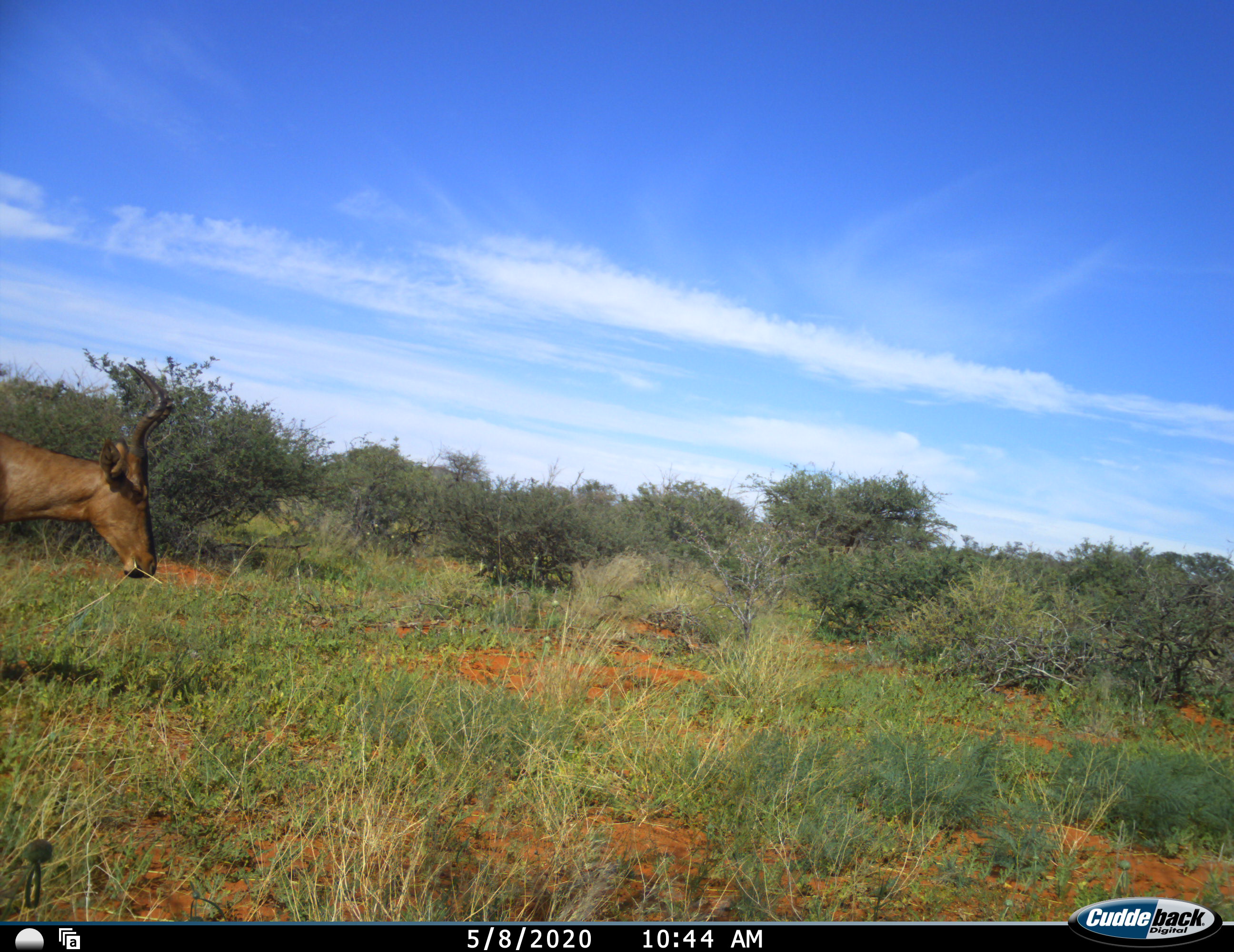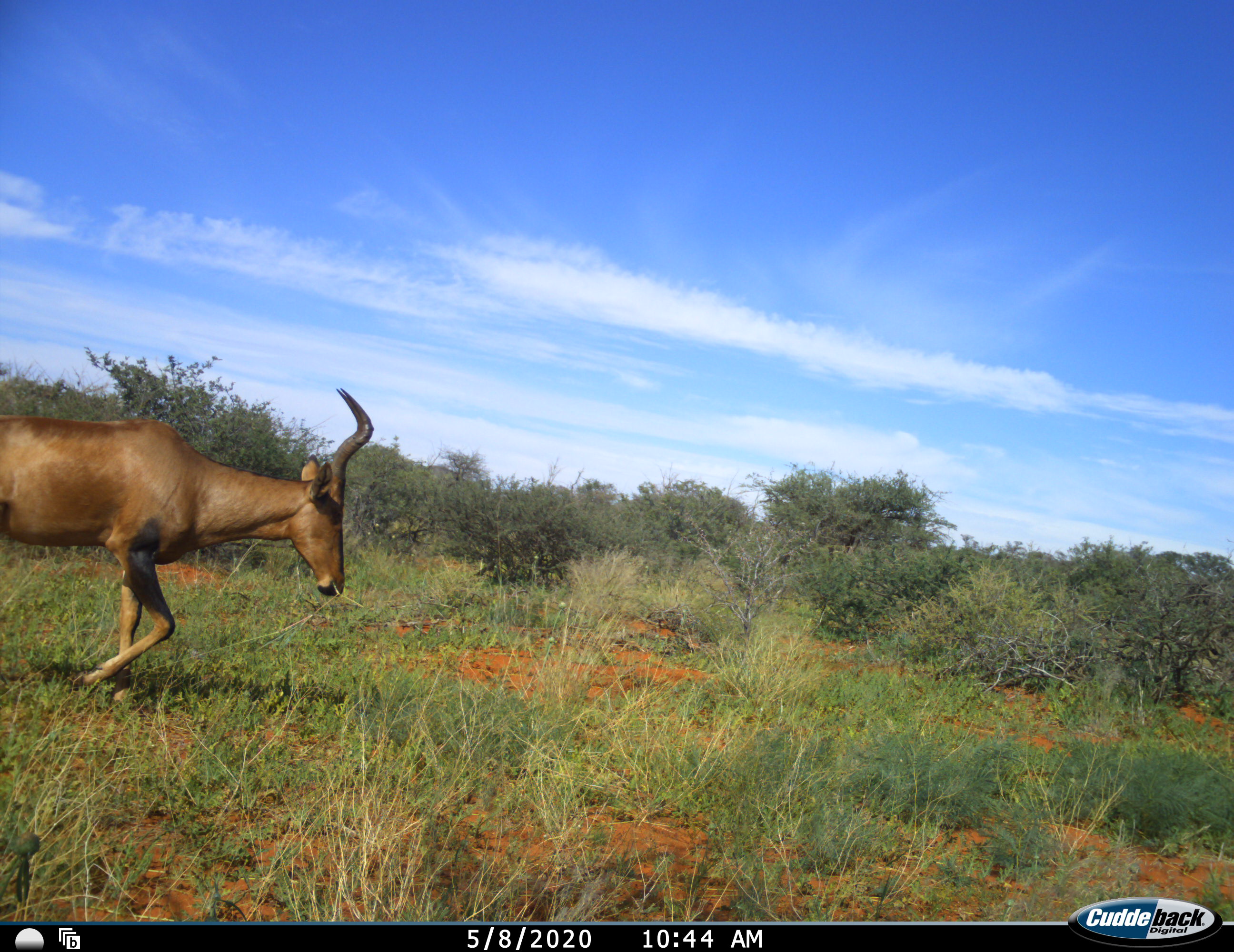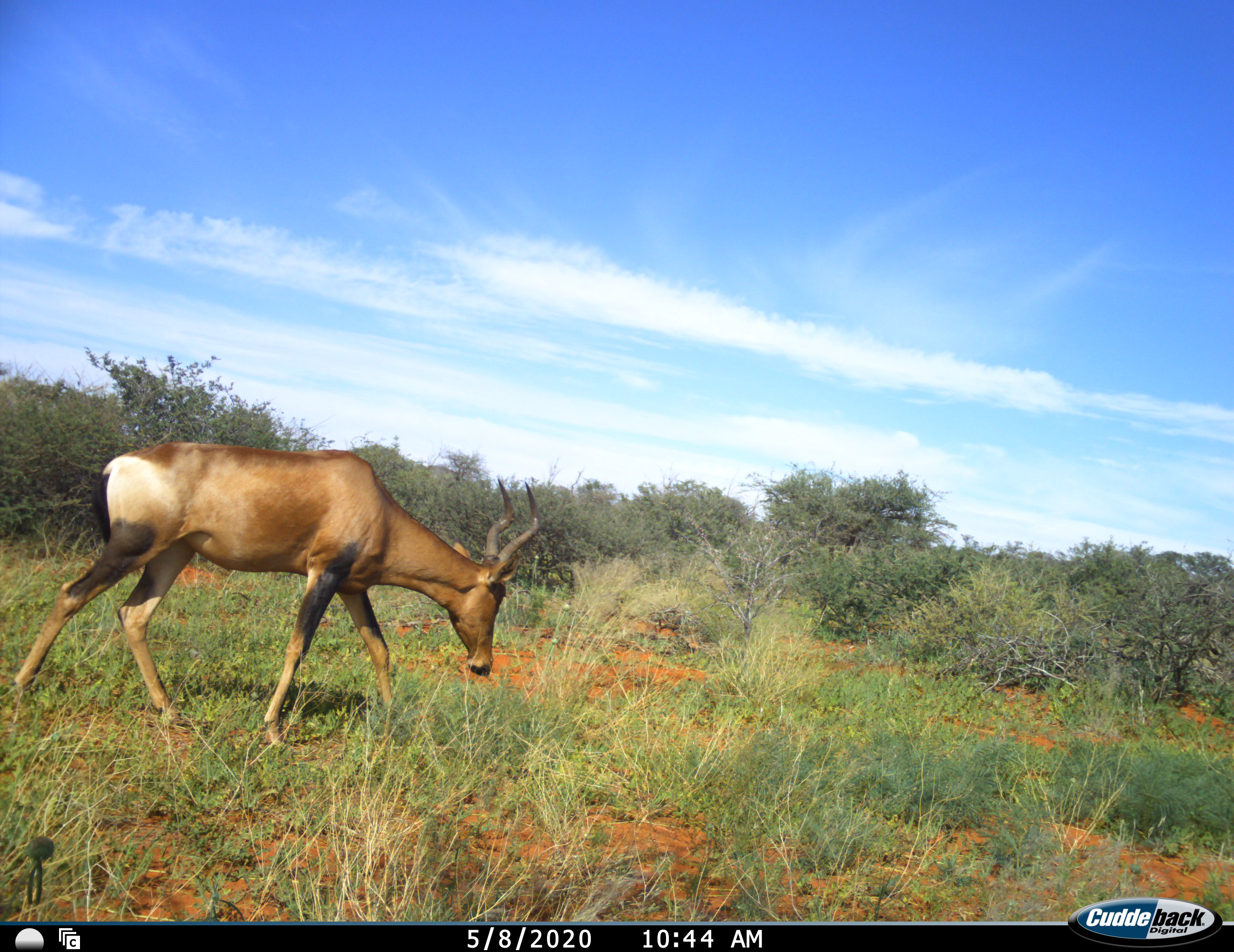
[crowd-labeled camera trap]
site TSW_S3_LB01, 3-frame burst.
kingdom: Animalia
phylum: Chordata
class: Mammalia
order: Artiodactyla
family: Bovidae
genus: Alcelaphus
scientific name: Alcelaphus buselaphus caama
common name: red hartebeest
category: hartebeestred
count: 1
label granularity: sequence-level